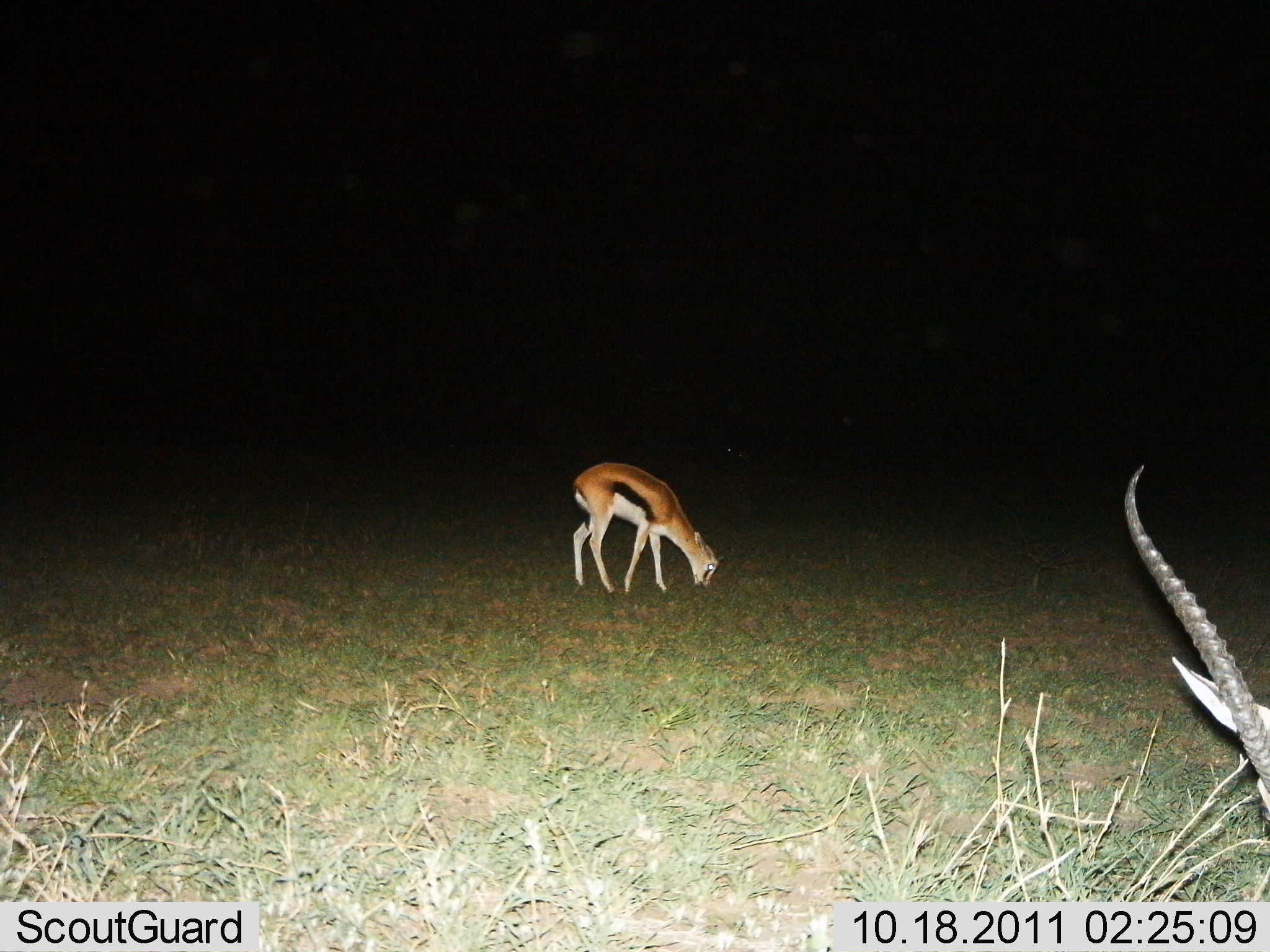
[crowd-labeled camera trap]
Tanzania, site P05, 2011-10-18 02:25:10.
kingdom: Animalia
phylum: Chordata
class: Mammalia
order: Artiodactyla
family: Bovidae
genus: Eudorcas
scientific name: Eudorcas thomsonii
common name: thomson's gazelle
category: gazellethomsons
Gazellethomsons (thomson's gazelle) (Eudorcas thomsonii), count 2. Behavior (volunteer vote fractions): standing 33%, resting 0%, moving 0%, interacting 0%. Young present (vote fraction): 17%. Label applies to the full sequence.